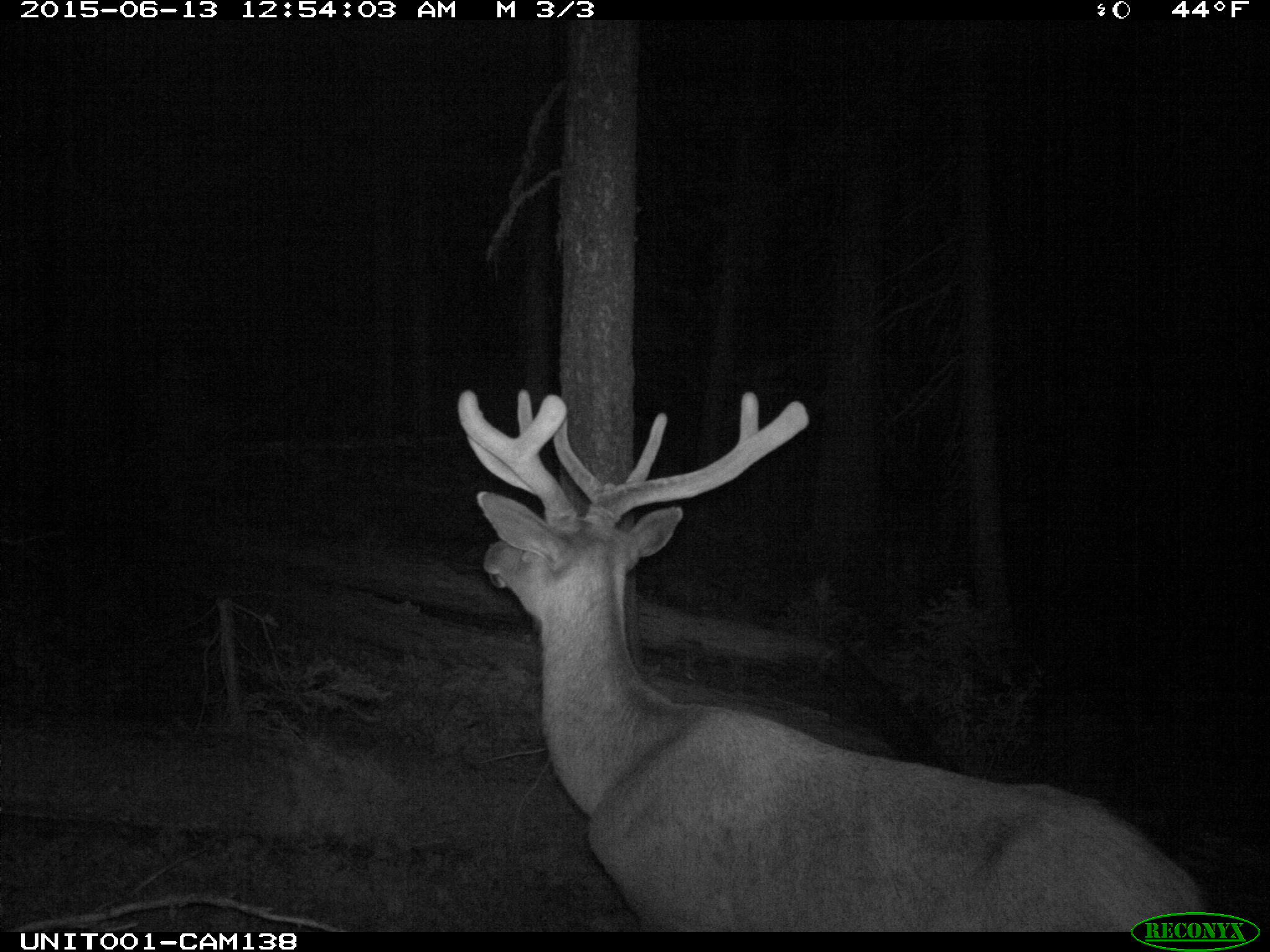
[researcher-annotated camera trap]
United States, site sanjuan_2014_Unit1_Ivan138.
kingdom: Animalia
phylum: Chordata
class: Mammalia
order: Artiodactyla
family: Cervidae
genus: Cervus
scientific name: Cervus elaphus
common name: red deer